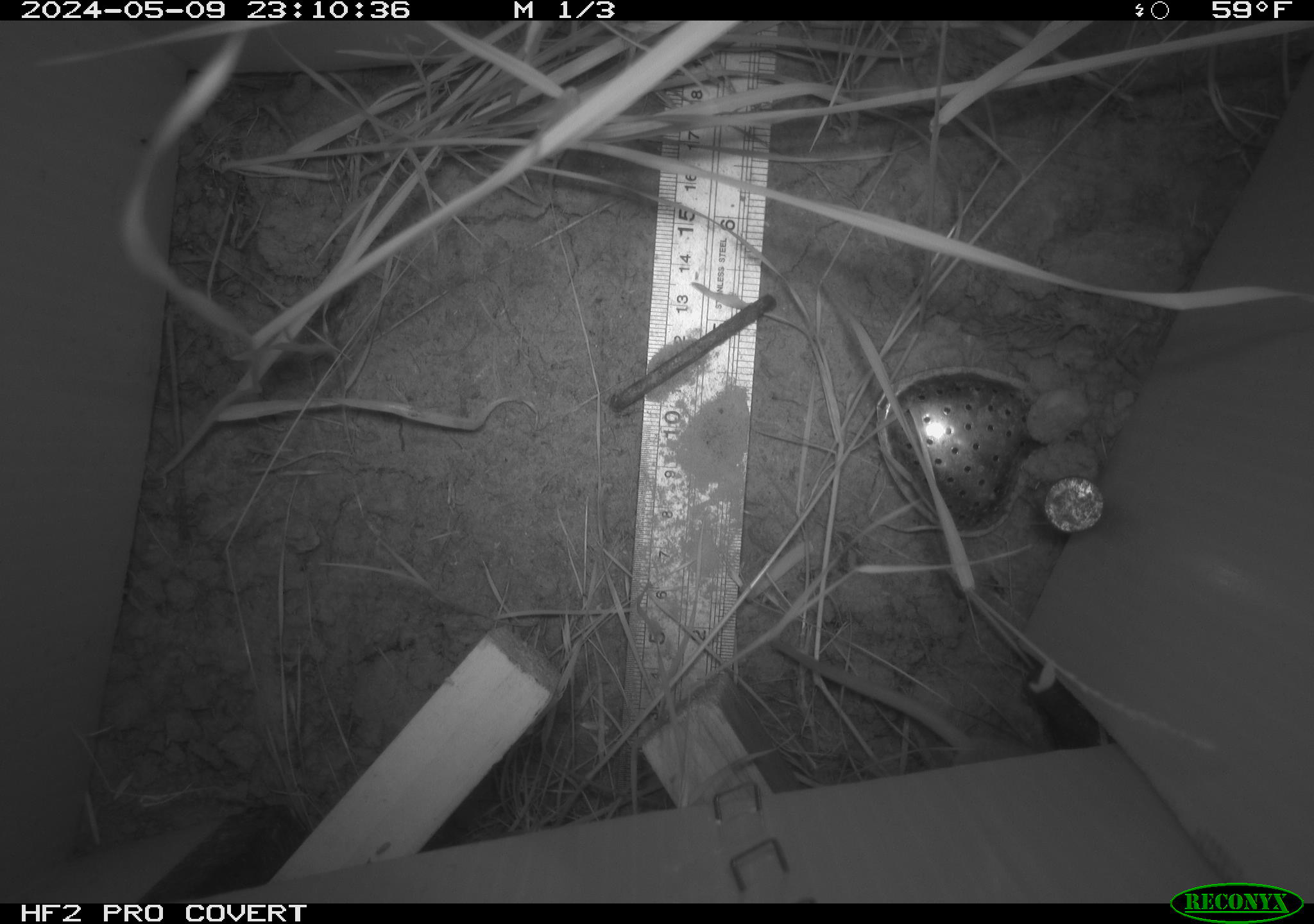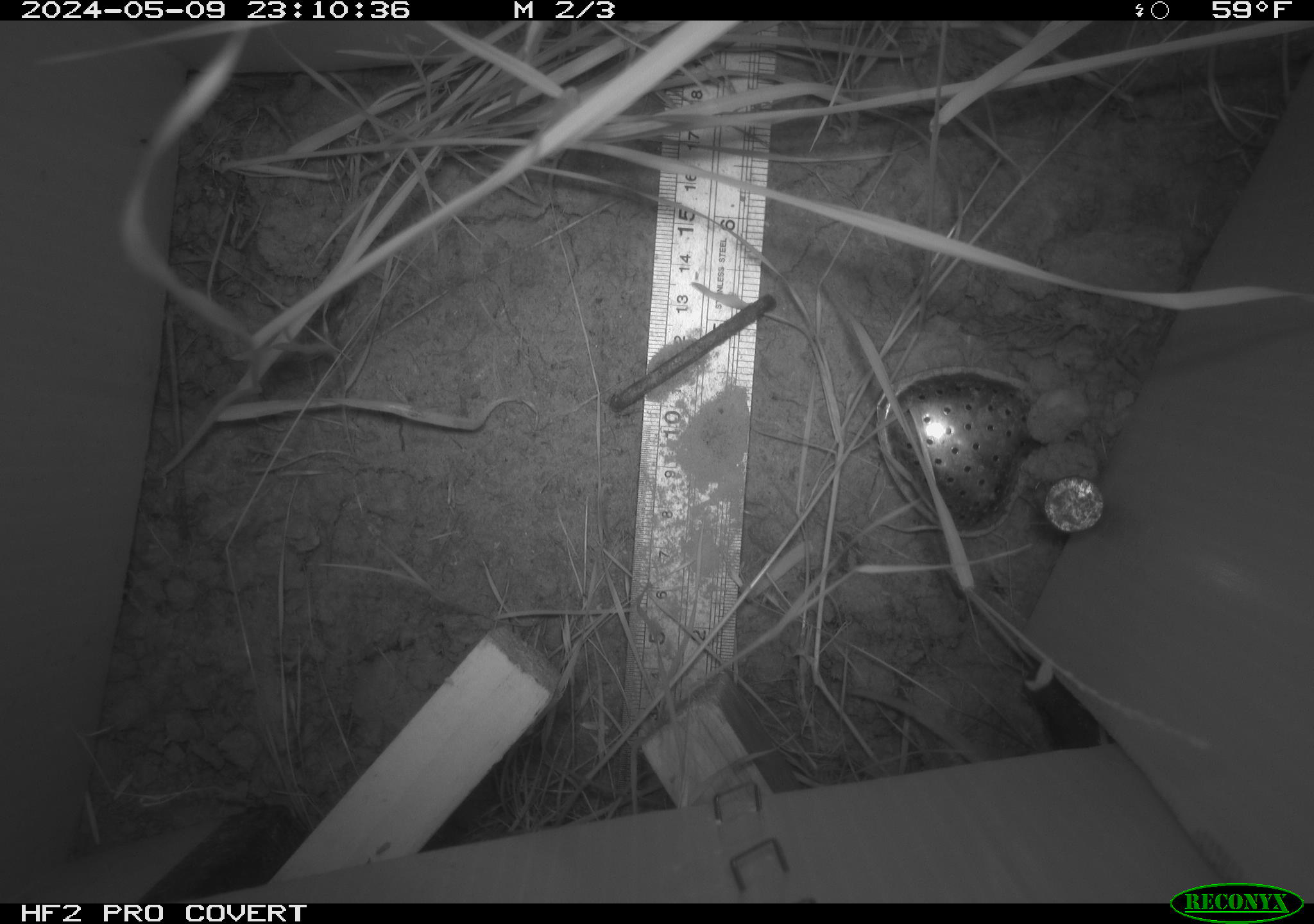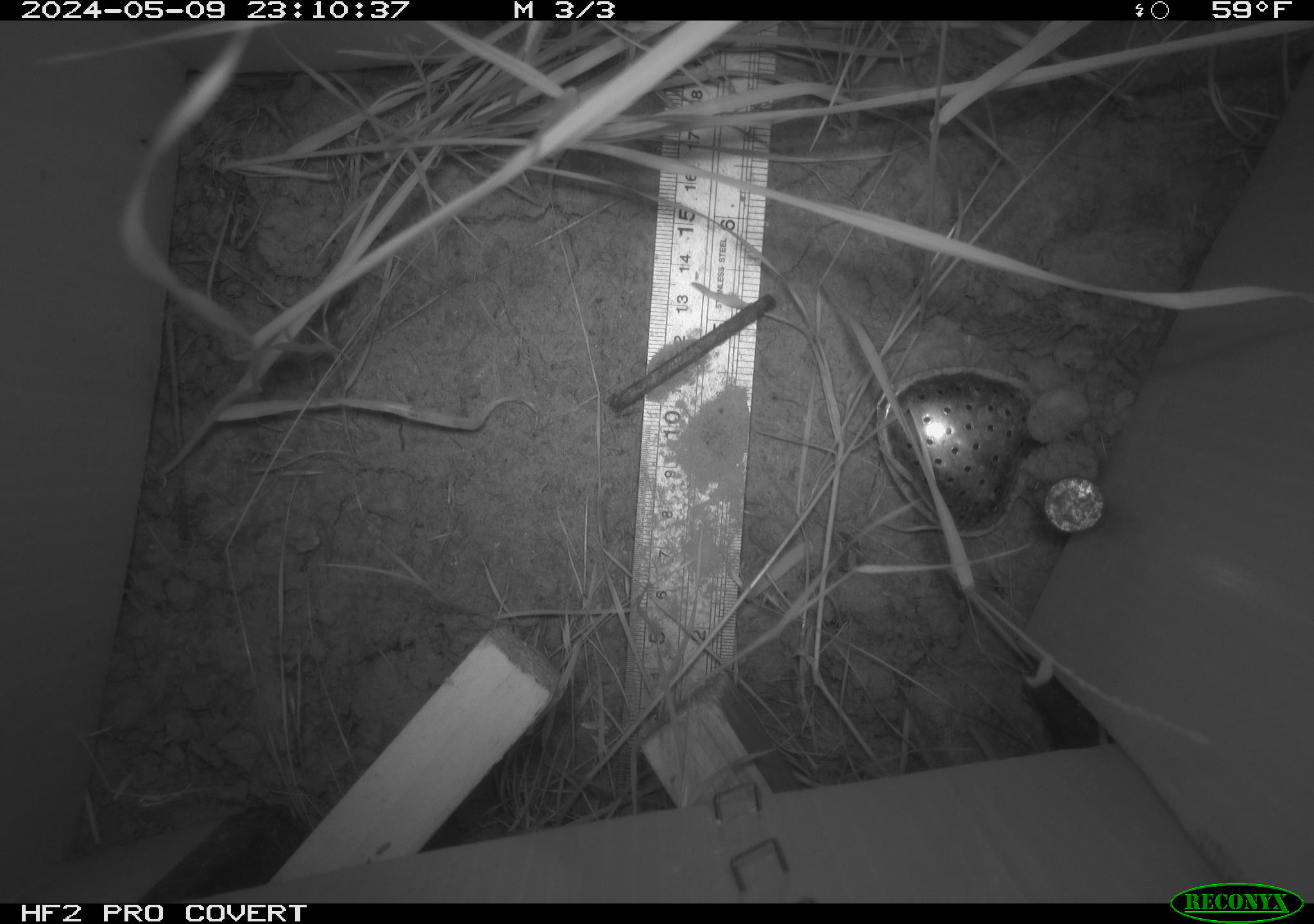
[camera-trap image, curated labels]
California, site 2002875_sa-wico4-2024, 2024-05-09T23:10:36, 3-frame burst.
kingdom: Animalia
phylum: Chordata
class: Mammalia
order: Rodentia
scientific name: Rodentia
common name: rodent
Rodent (Rodentia).